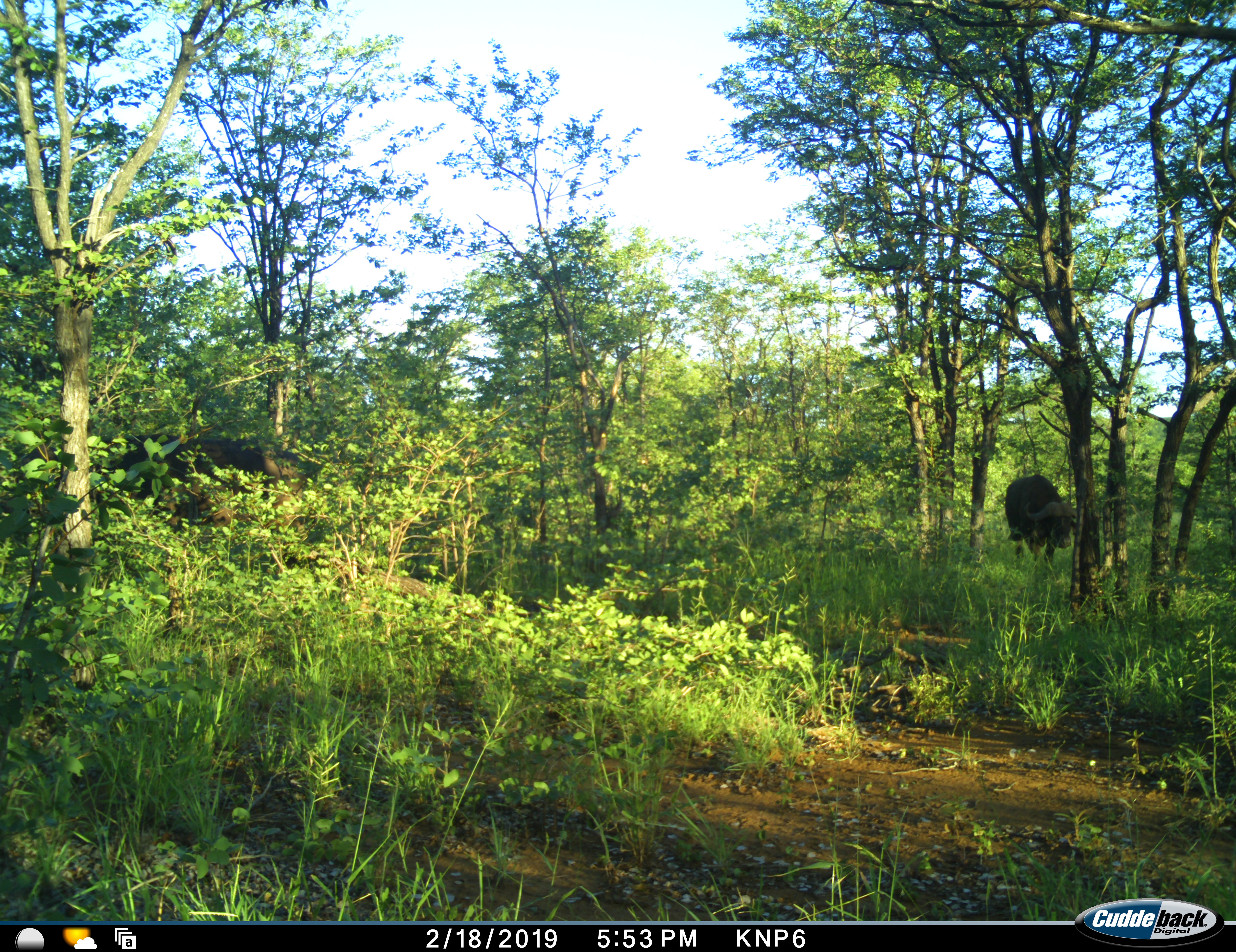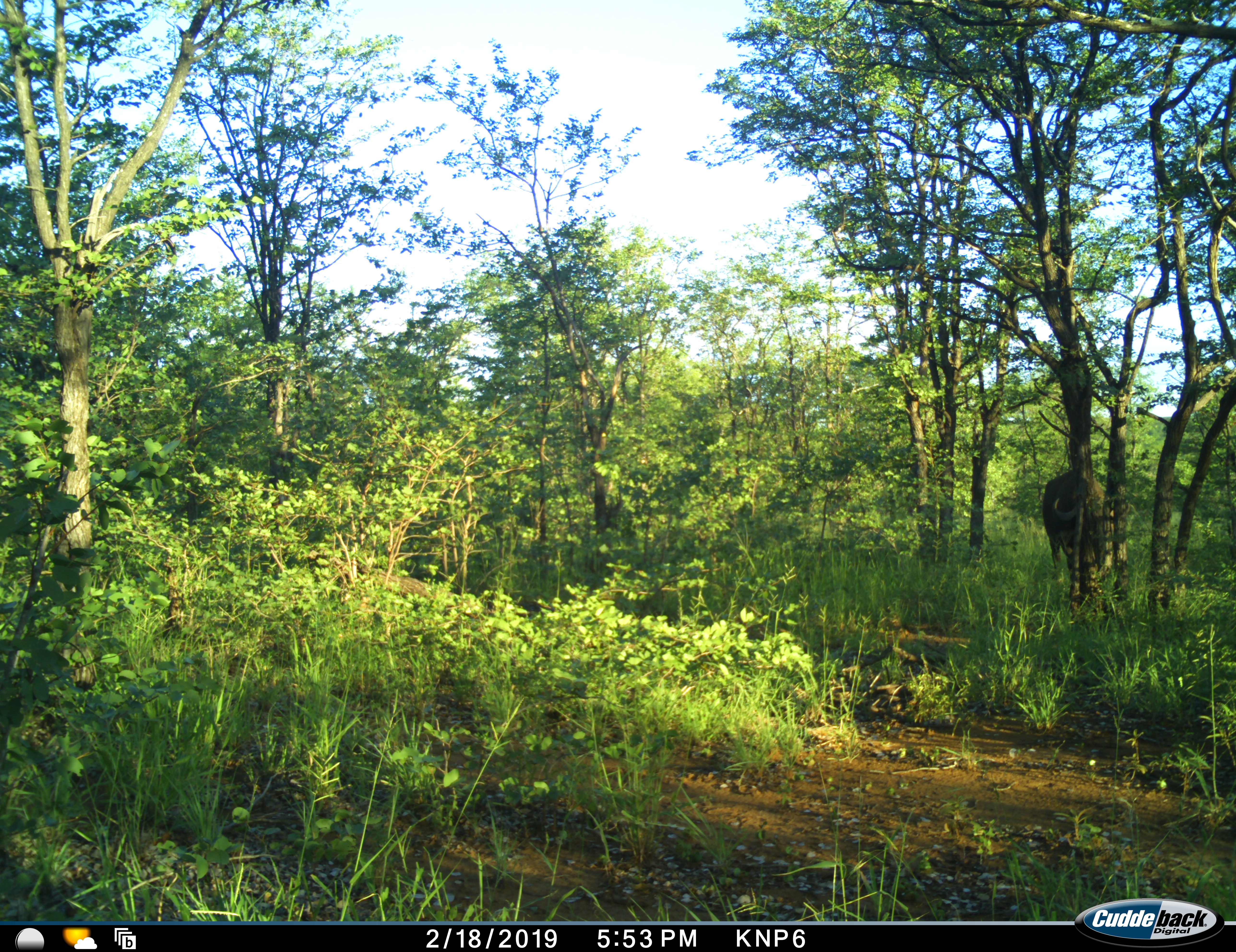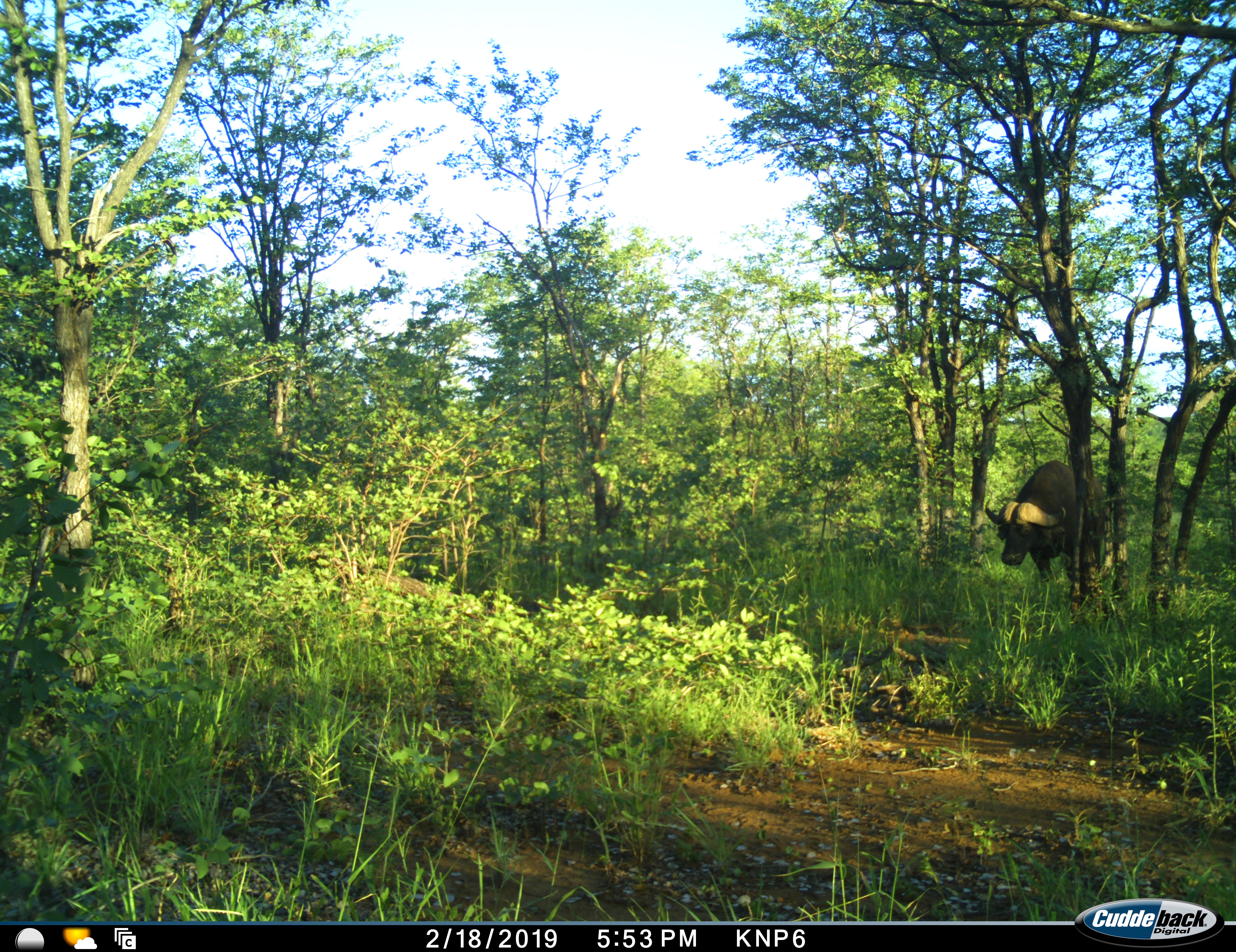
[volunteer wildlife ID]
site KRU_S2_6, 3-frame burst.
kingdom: Animalia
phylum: Chordata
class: Mammalia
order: Artiodactyla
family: Bovidae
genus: Syncerus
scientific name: Syncerus caffer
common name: african buffalo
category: buffalo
Buffalo (african buffalo) (Syncerus caffer), count 2. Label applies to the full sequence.